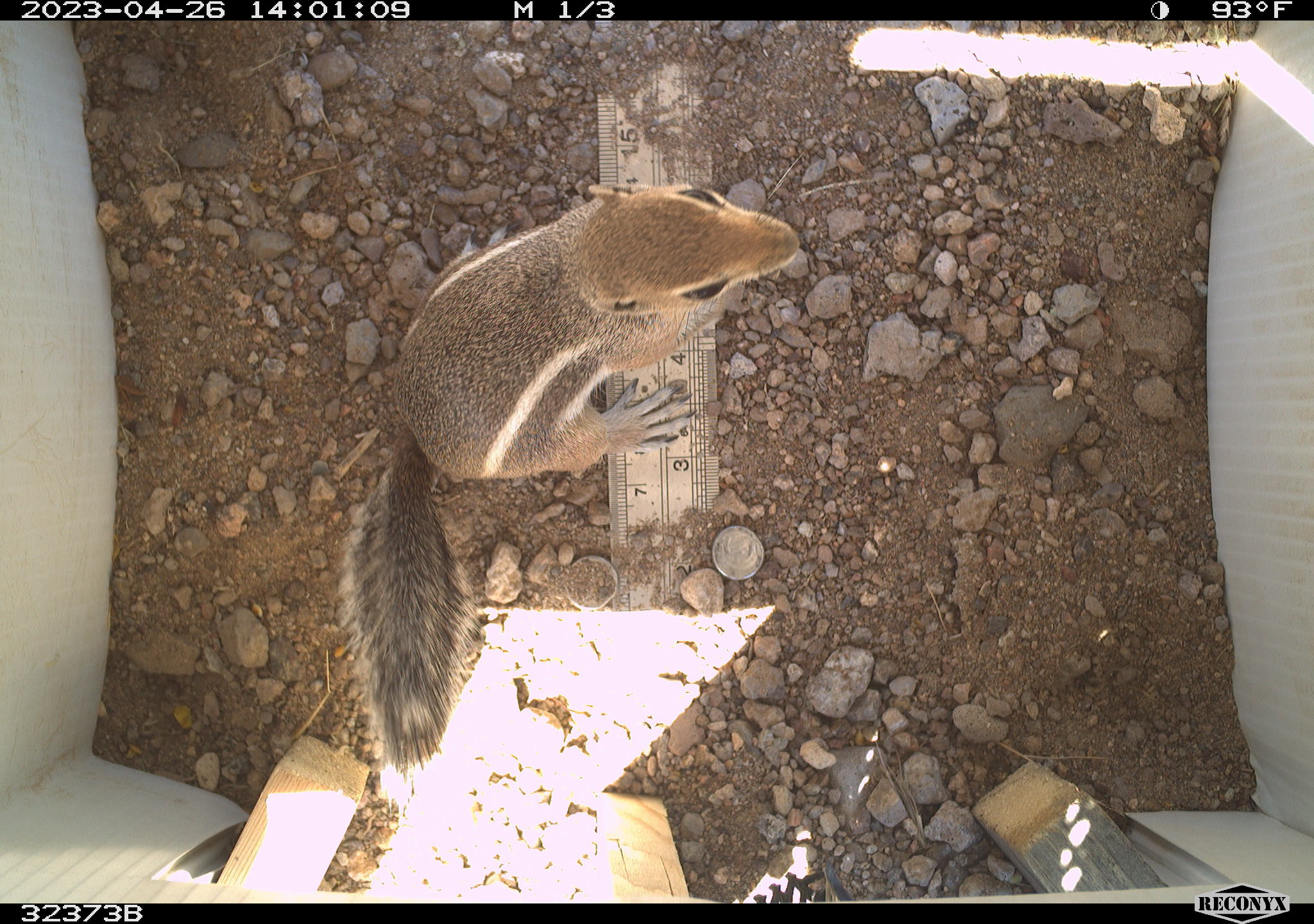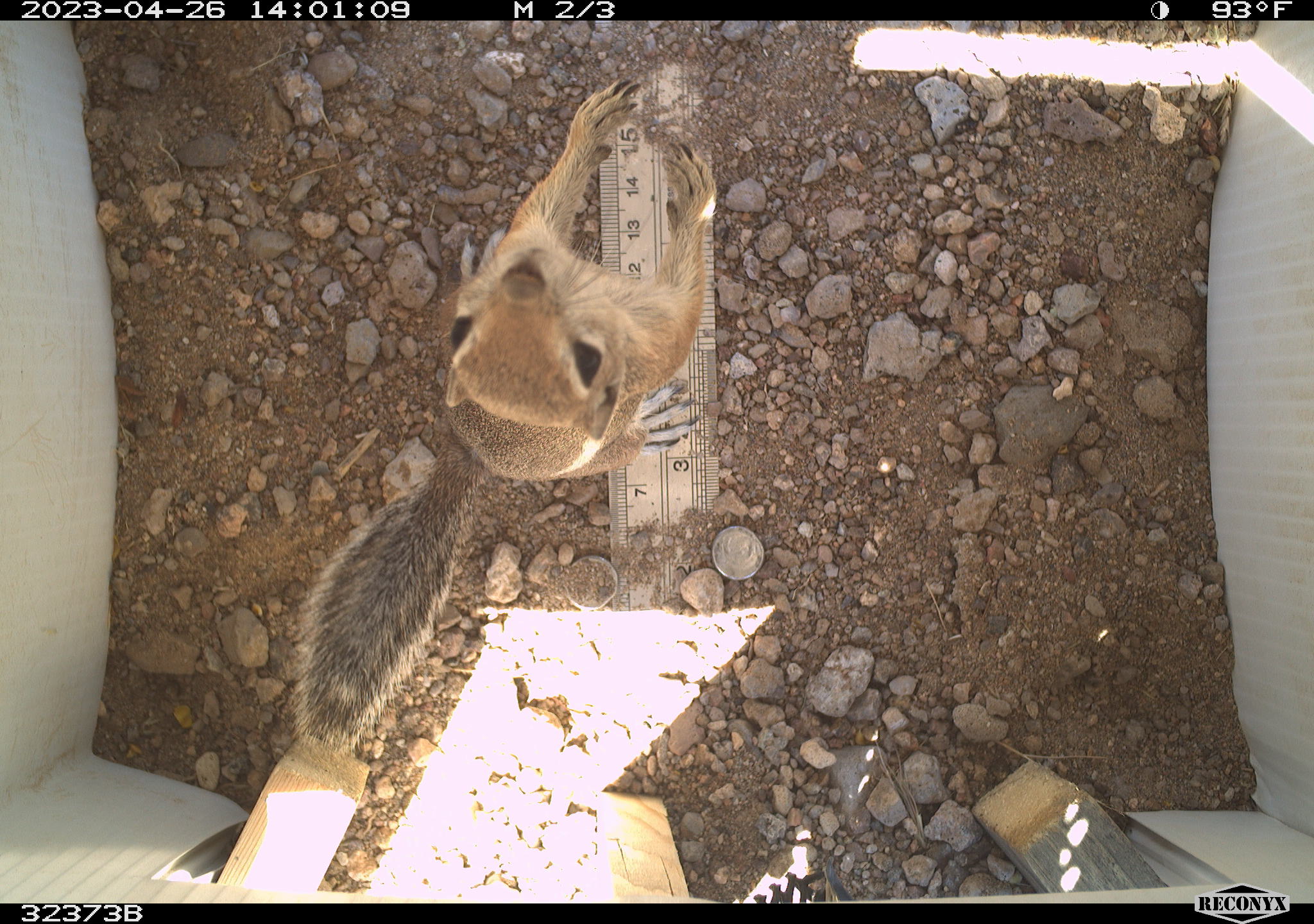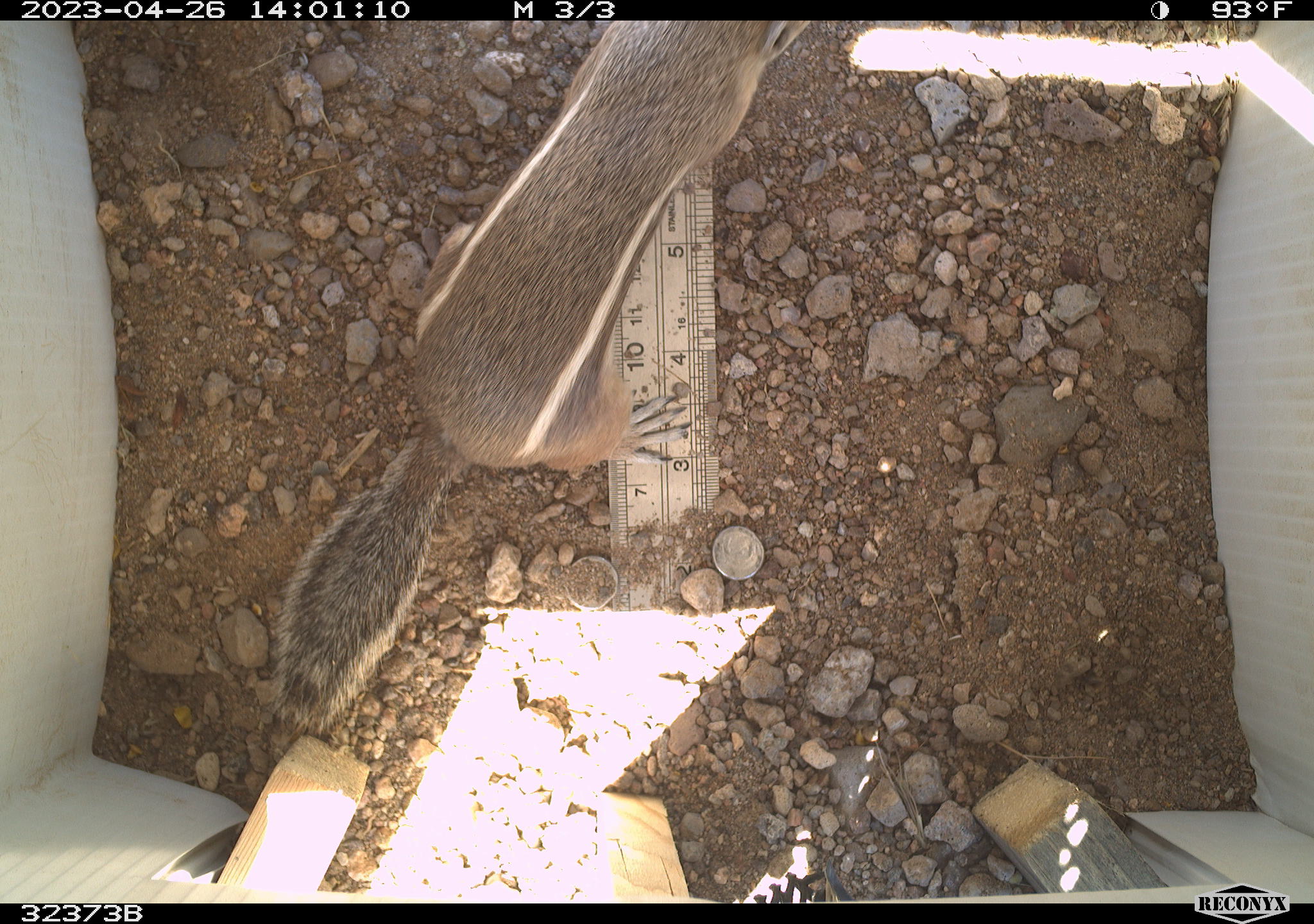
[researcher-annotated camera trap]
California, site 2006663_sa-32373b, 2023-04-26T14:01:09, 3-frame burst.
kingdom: Animalia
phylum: Chordata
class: Mammalia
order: Rodentia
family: Sciuridae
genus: Ammospermophilus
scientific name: Ammospermophilus leucurus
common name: white-tailed antelope squirrel